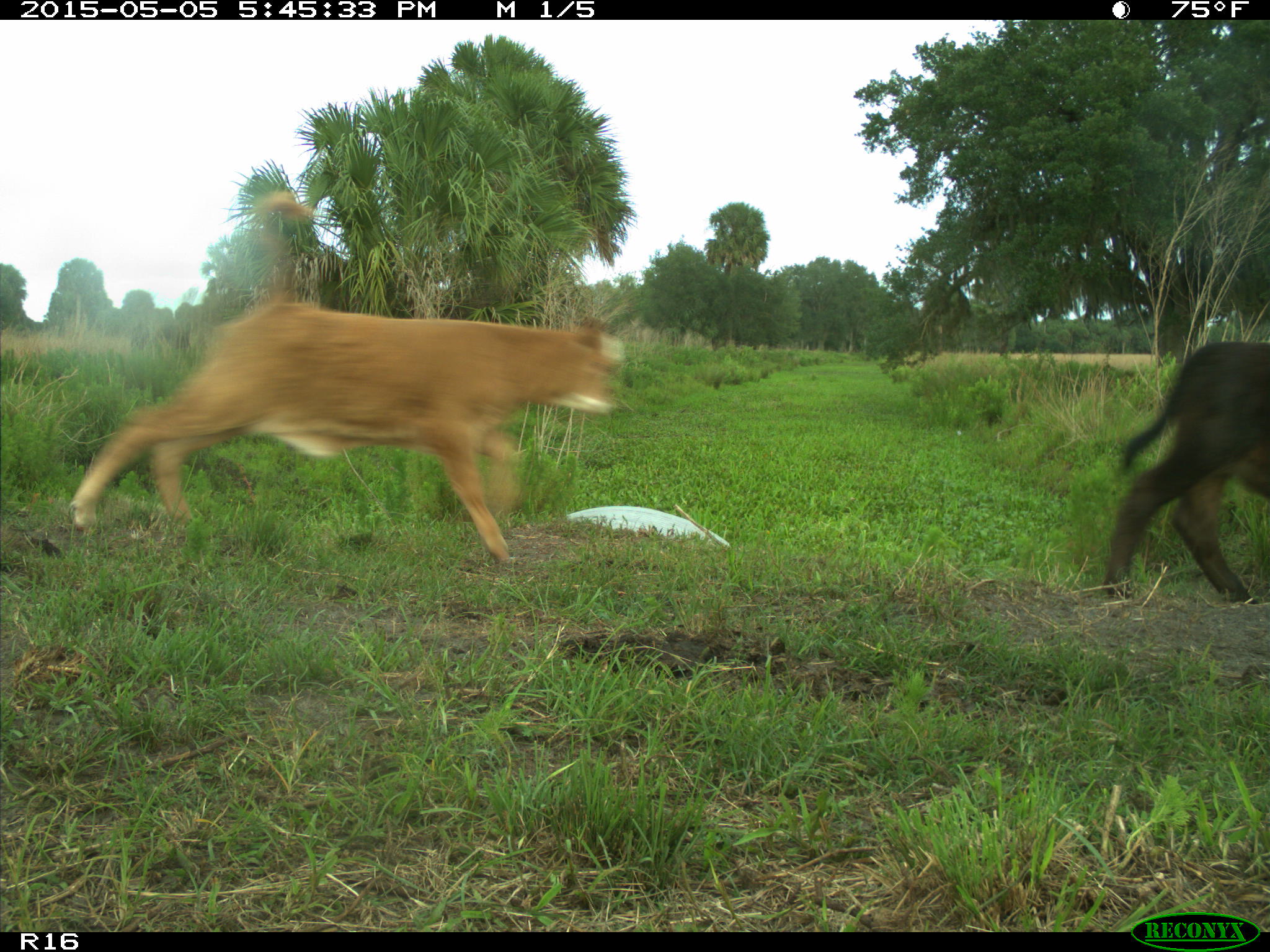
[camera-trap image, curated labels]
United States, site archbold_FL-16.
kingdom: Animalia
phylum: Chordata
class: Mammalia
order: Artiodactyla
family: Bovidae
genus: Bos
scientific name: Bos taurus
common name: domestic cow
Bos taurus (domestic cow).